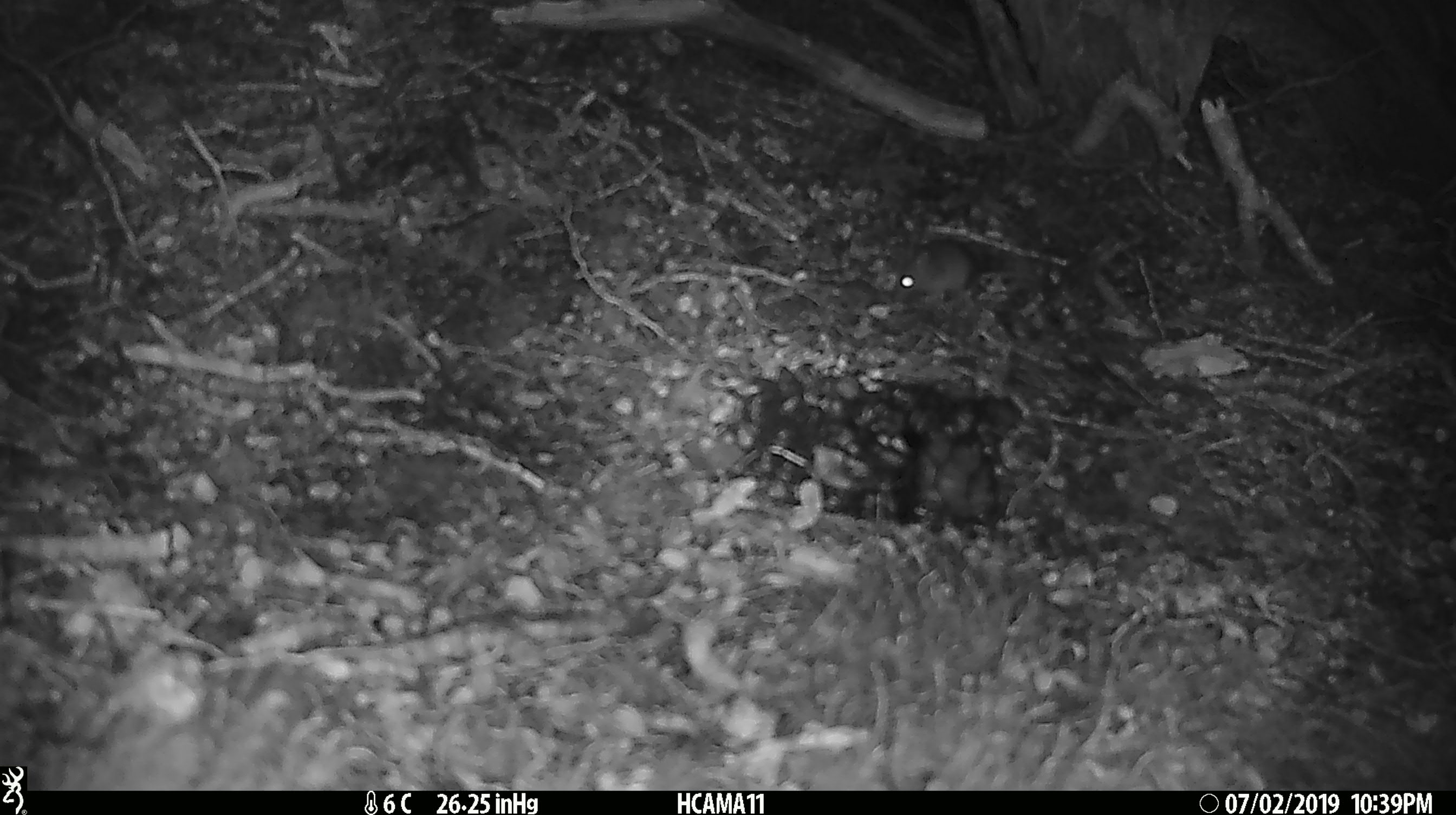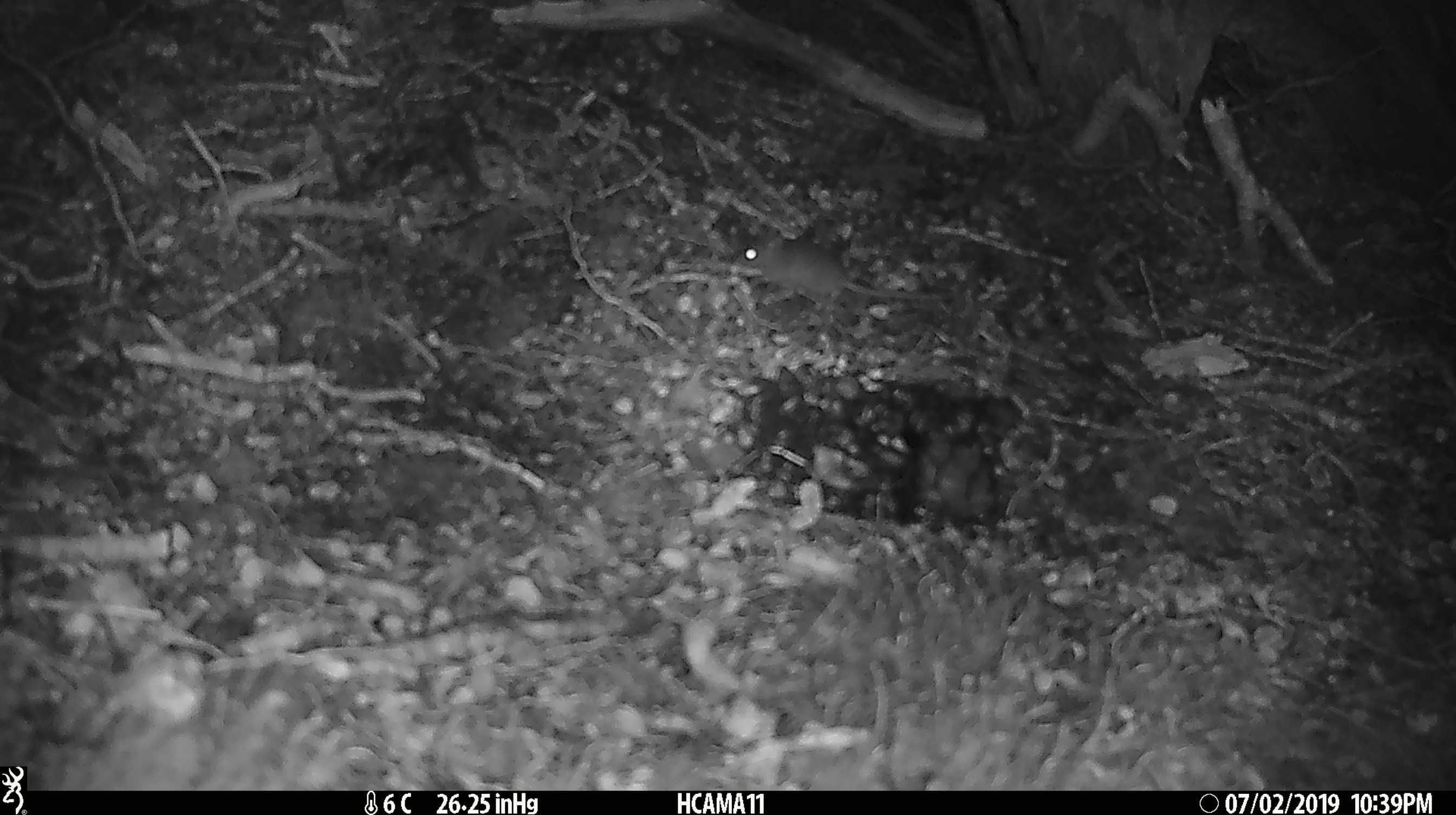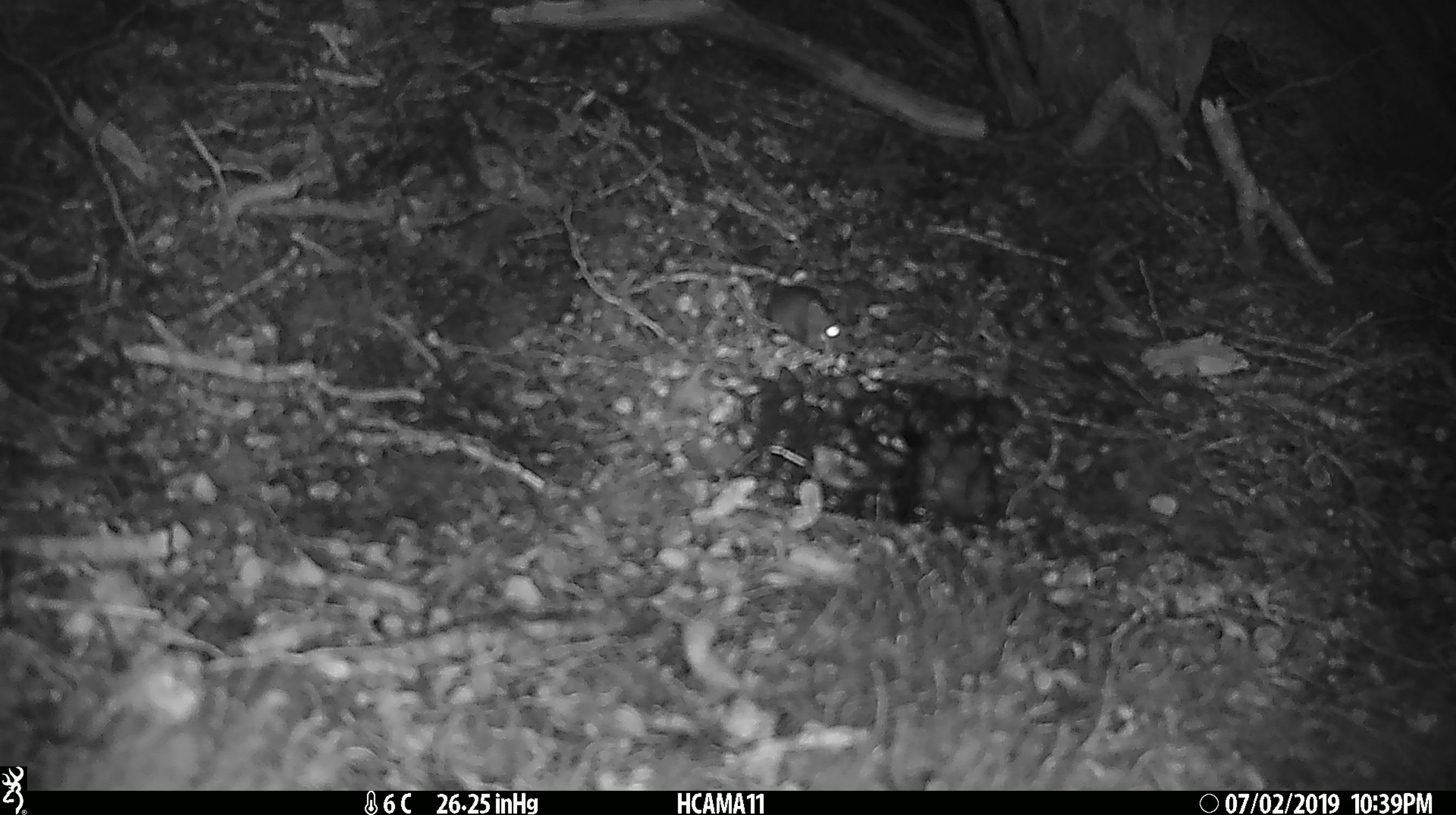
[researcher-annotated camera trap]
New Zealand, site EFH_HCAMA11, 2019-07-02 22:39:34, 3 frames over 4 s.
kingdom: Animalia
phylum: Chordata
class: Mammalia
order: Rodentia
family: Muridae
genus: Mus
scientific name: Mus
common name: mouse